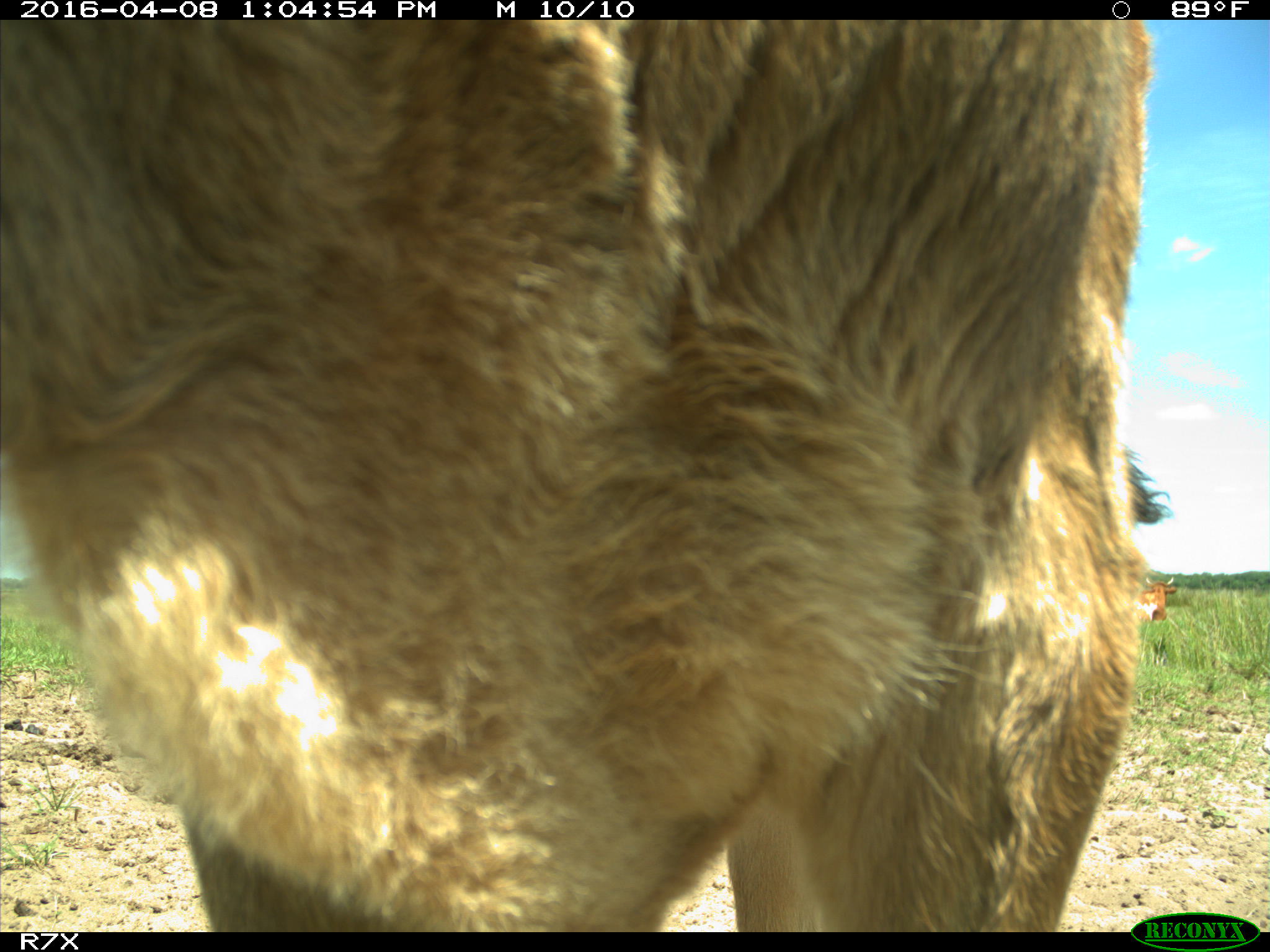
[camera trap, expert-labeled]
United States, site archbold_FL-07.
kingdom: Animalia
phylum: Chordata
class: Mammalia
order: Artiodactyla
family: Bovidae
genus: Bos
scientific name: Bos taurus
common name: domestic cow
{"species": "Bos taurus (domestic cow)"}